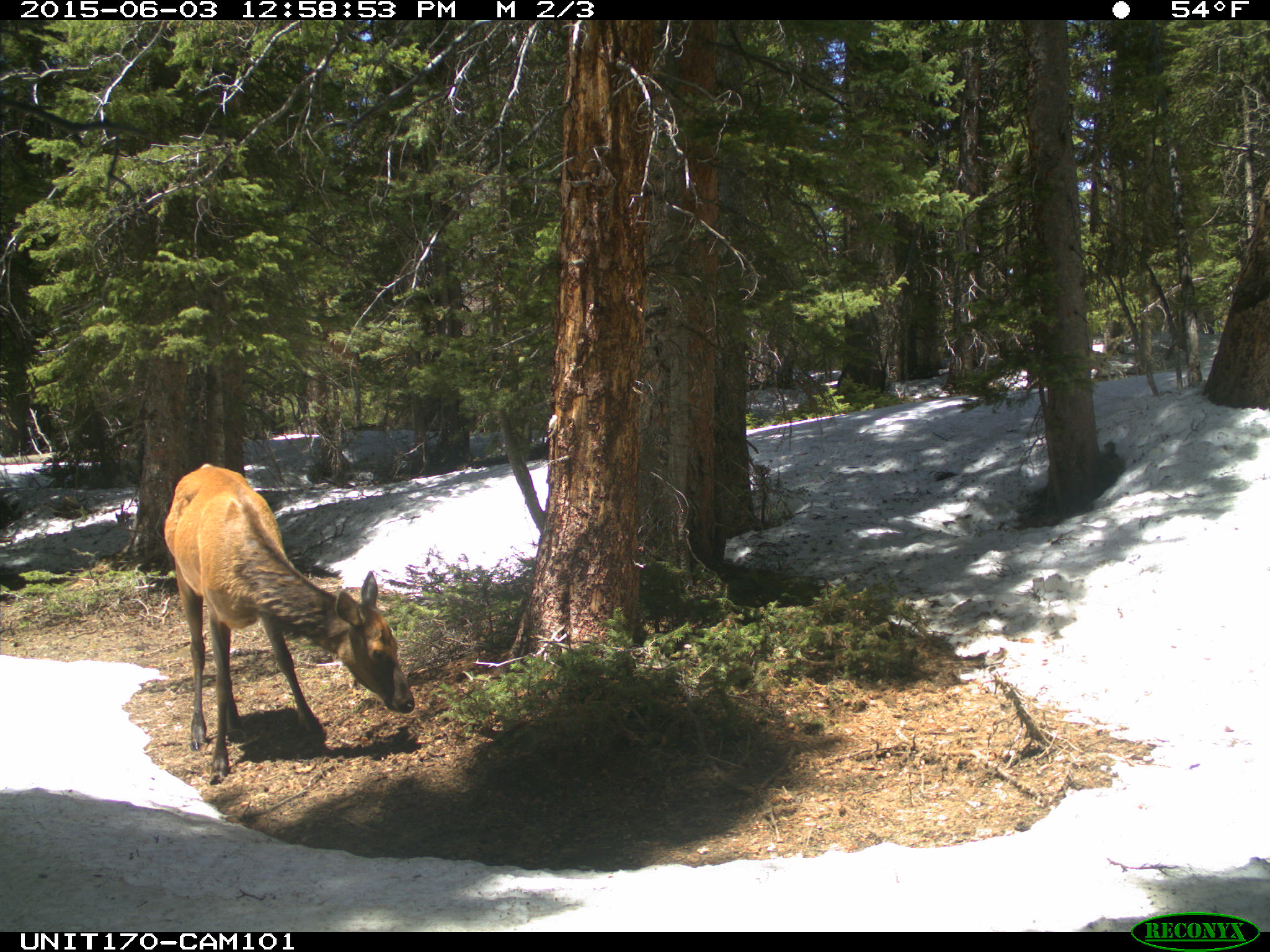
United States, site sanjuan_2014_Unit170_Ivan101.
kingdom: Animalia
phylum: Chordata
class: Mammalia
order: Artiodactyla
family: Cervidae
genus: Cervus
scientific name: Cervus elaphus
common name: red deer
Cervus elaphus (red deer).